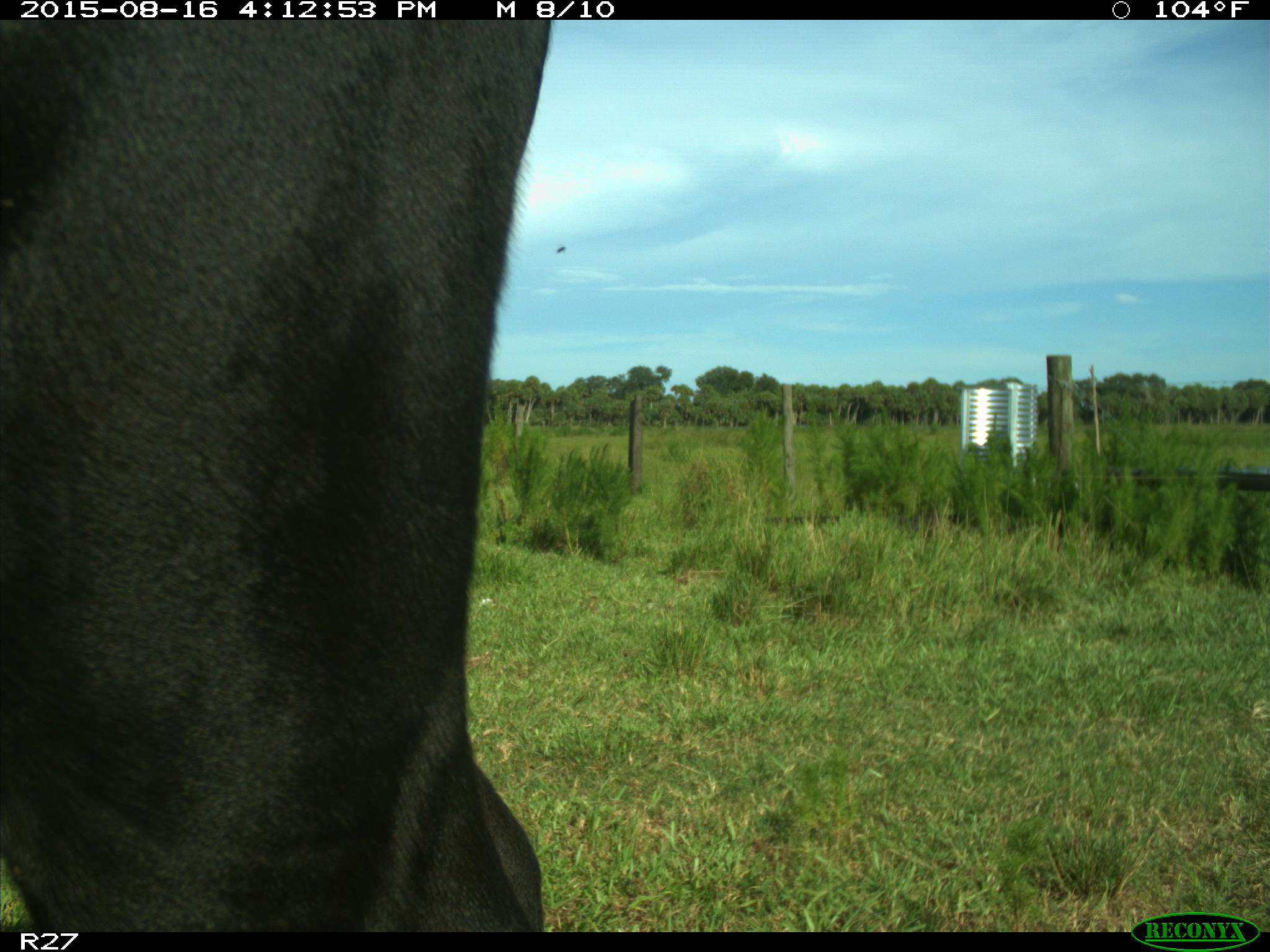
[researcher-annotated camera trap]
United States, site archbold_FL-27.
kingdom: Animalia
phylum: Chordata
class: Mammalia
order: Artiodactyla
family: Bovidae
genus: Bos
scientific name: Bos taurus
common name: domestic cow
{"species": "Bos taurus (domestic cow)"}